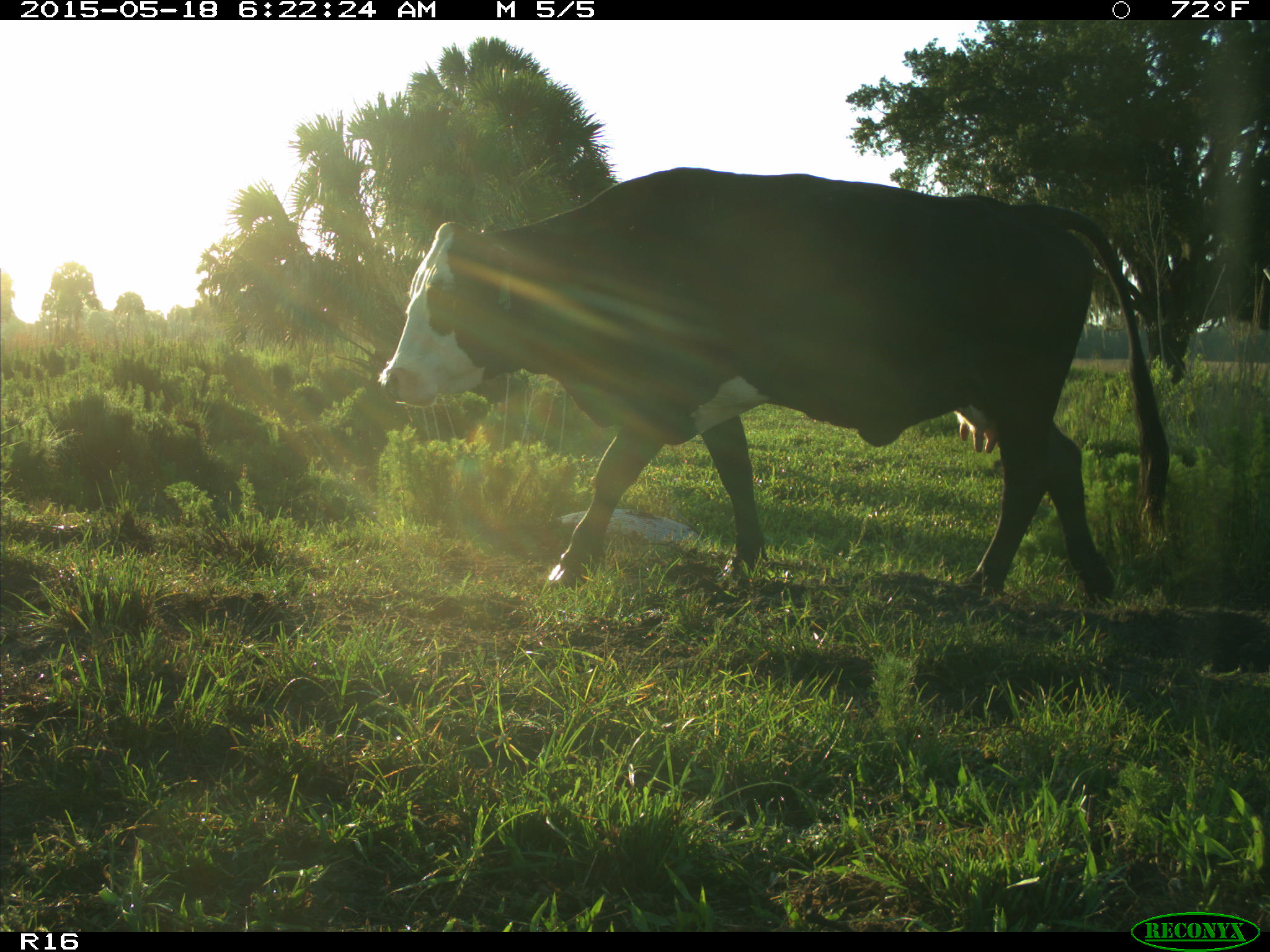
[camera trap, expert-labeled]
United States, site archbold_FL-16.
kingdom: Animalia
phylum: Chordata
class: Mammalia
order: Artiodactyla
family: Bovidae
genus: Bos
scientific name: Bos taurus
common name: domestic cow